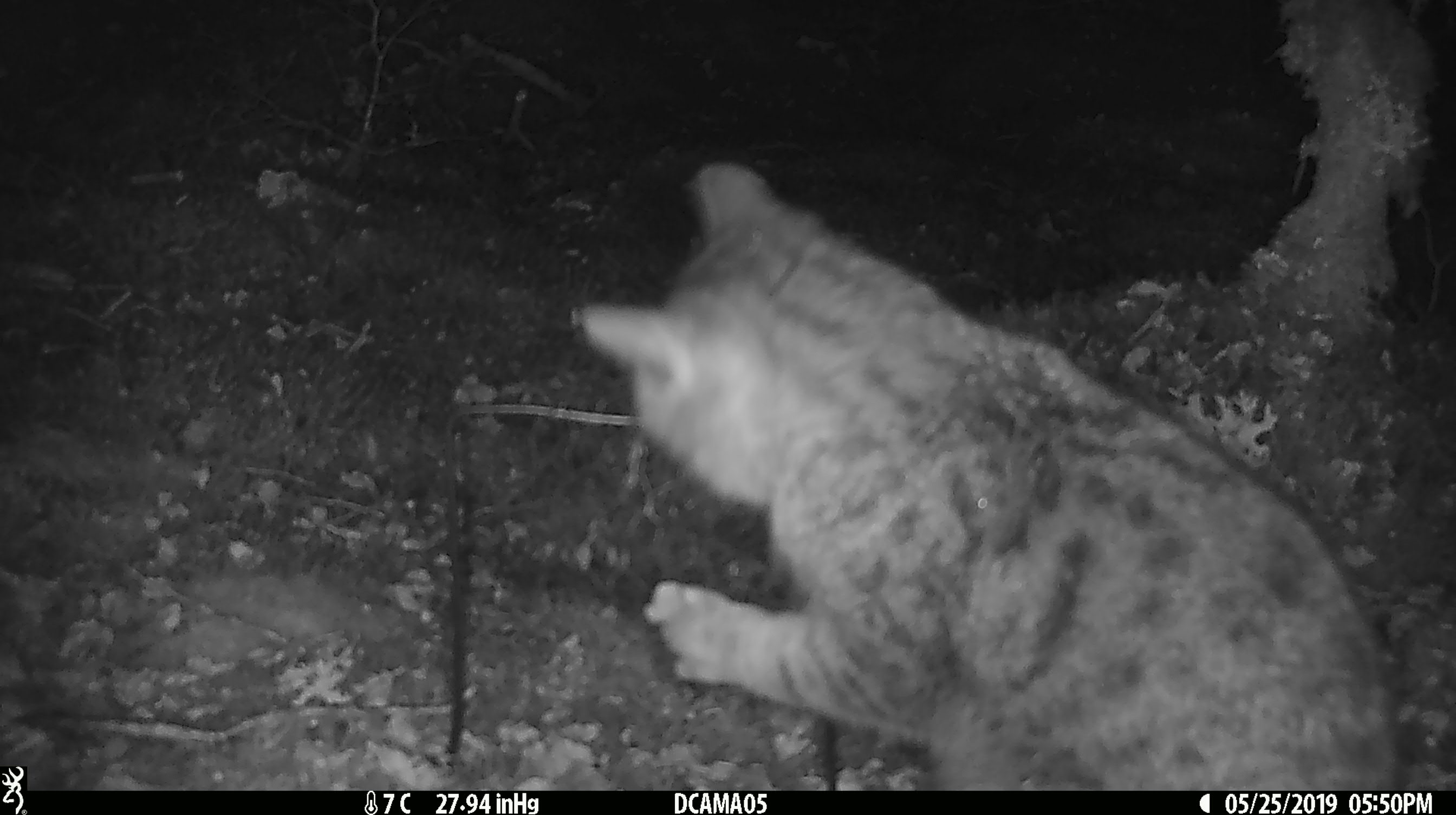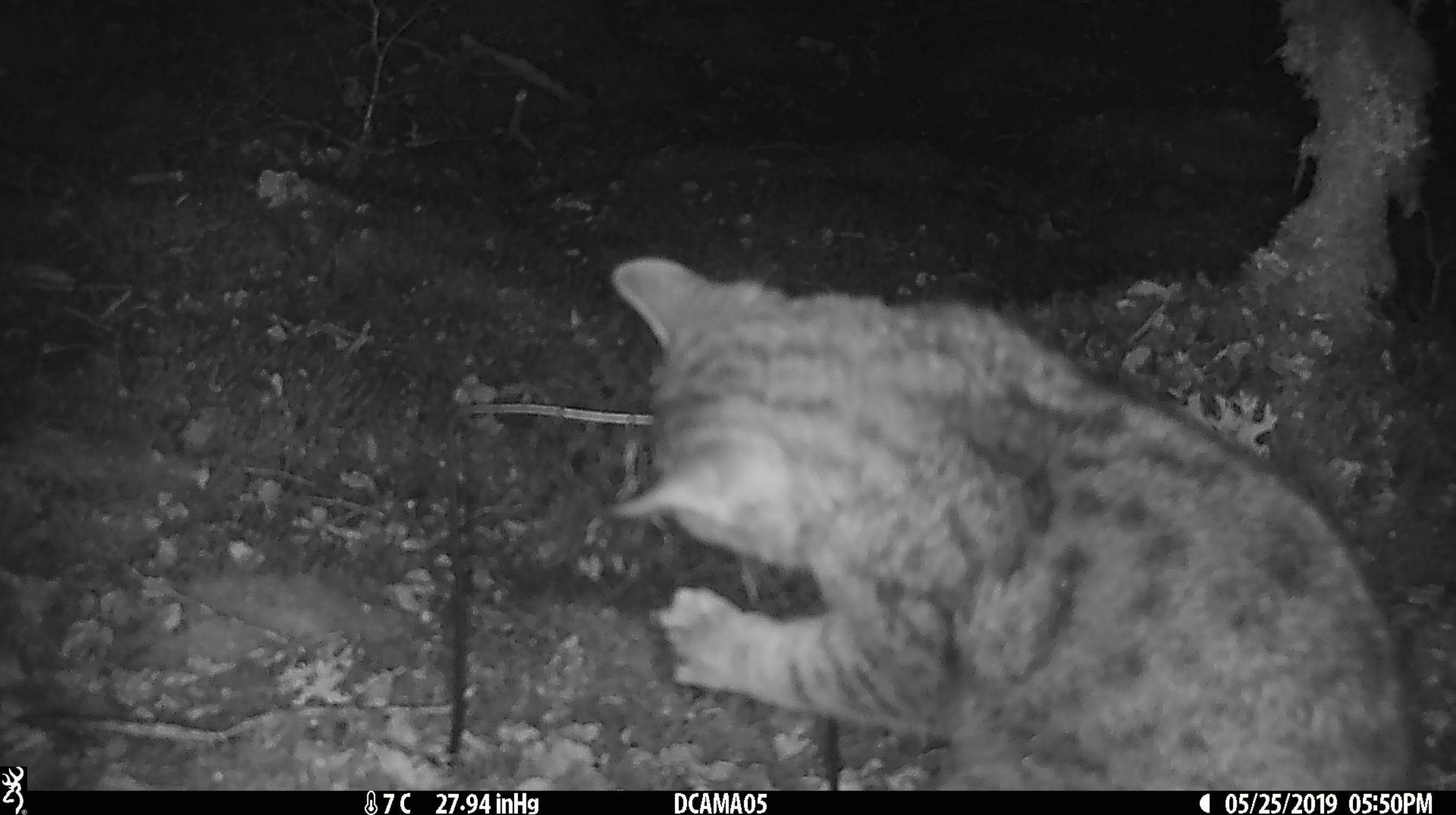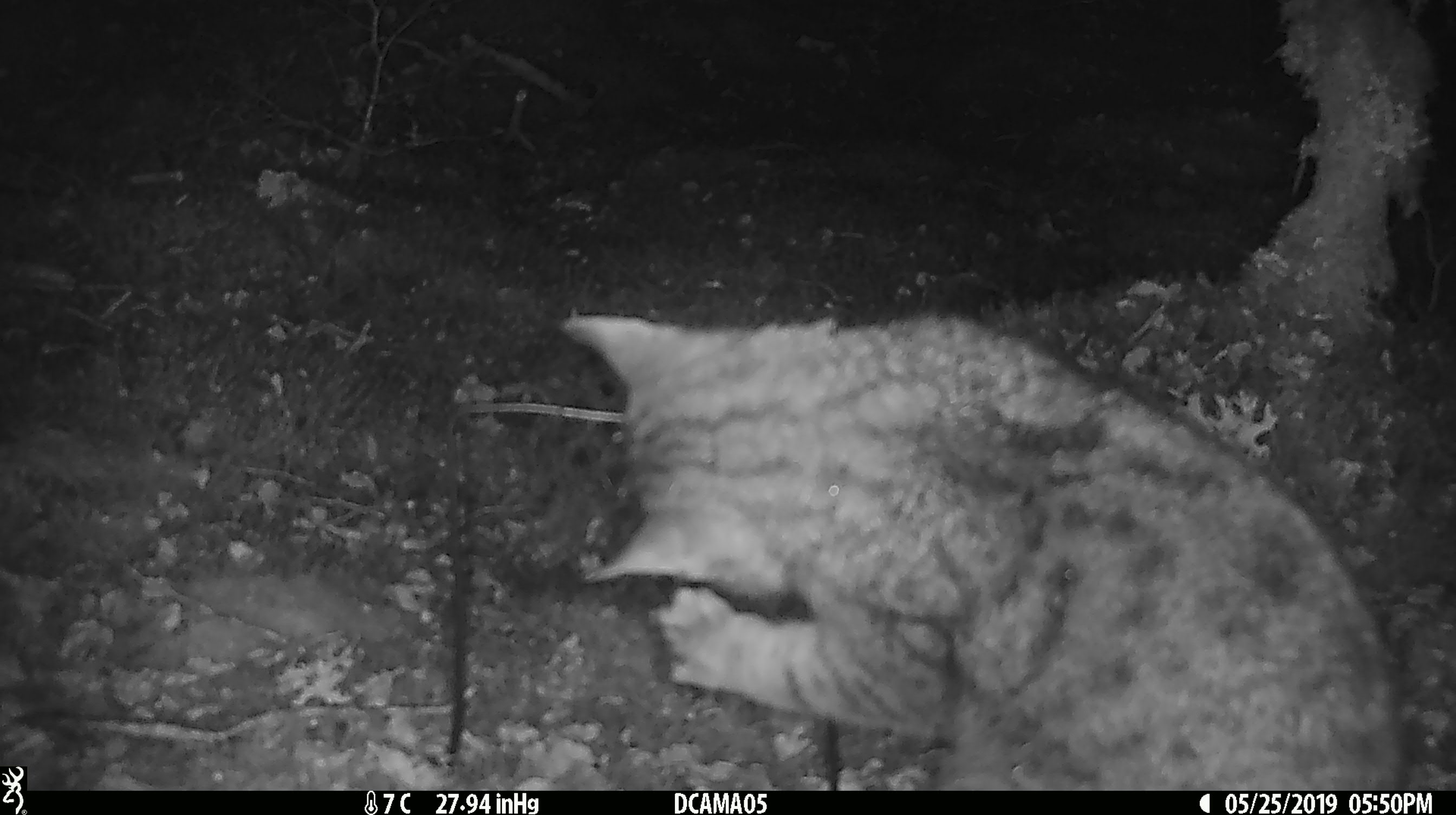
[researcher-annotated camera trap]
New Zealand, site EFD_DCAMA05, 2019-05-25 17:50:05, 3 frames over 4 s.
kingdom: Animalia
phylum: Chordata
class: Mammalia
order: Carnivora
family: Felidae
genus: Felis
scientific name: Felis catus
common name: domestic cat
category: cat